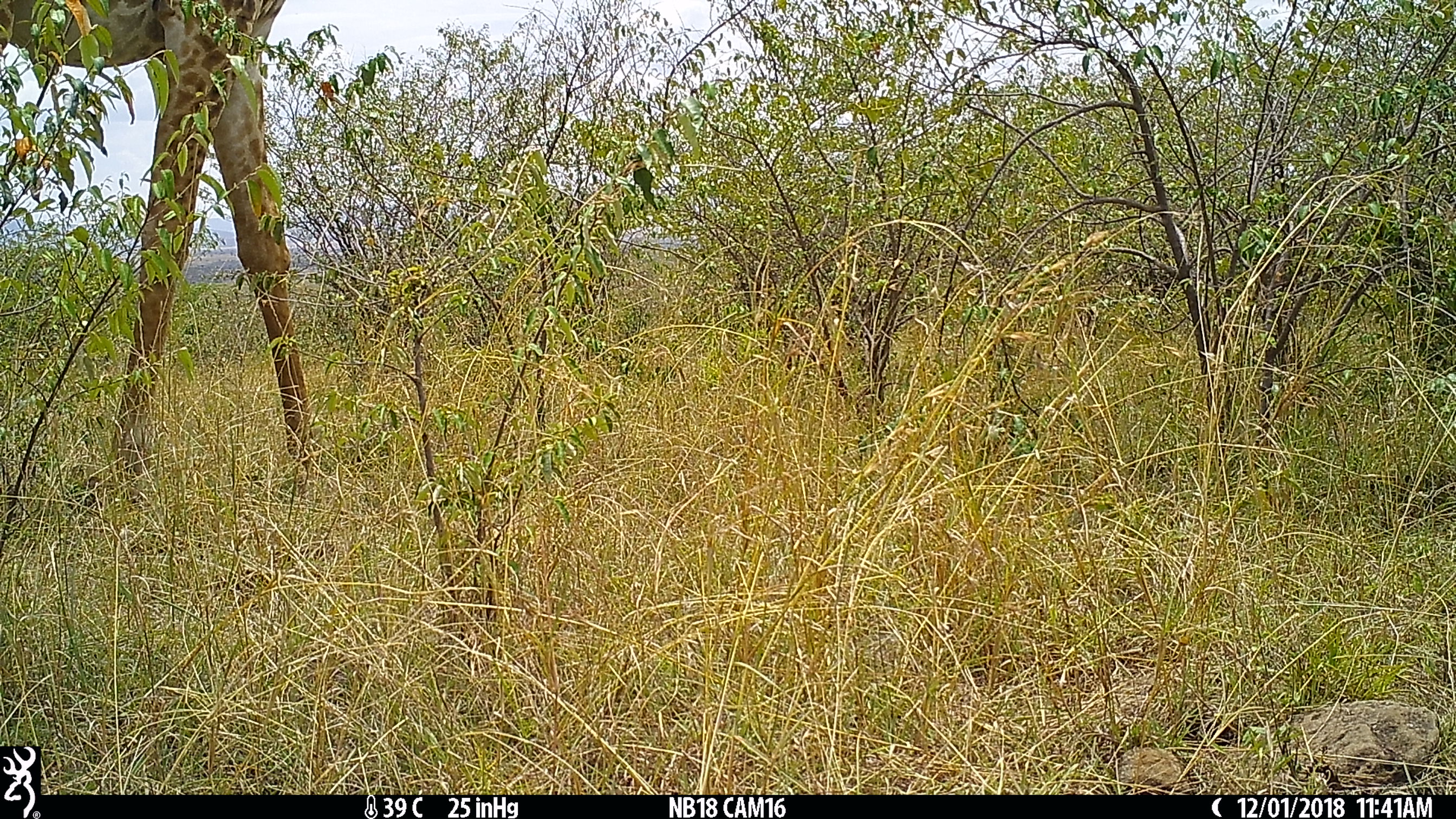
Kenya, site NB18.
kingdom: Animalia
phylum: Chordata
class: Mammalia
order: Artiodactyla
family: Giraffidae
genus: Giraffa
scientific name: Giraffa camelopardalis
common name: northern giraffe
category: giraffe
Giraffe (northern giraffe) (Giraffa camelopardalis).